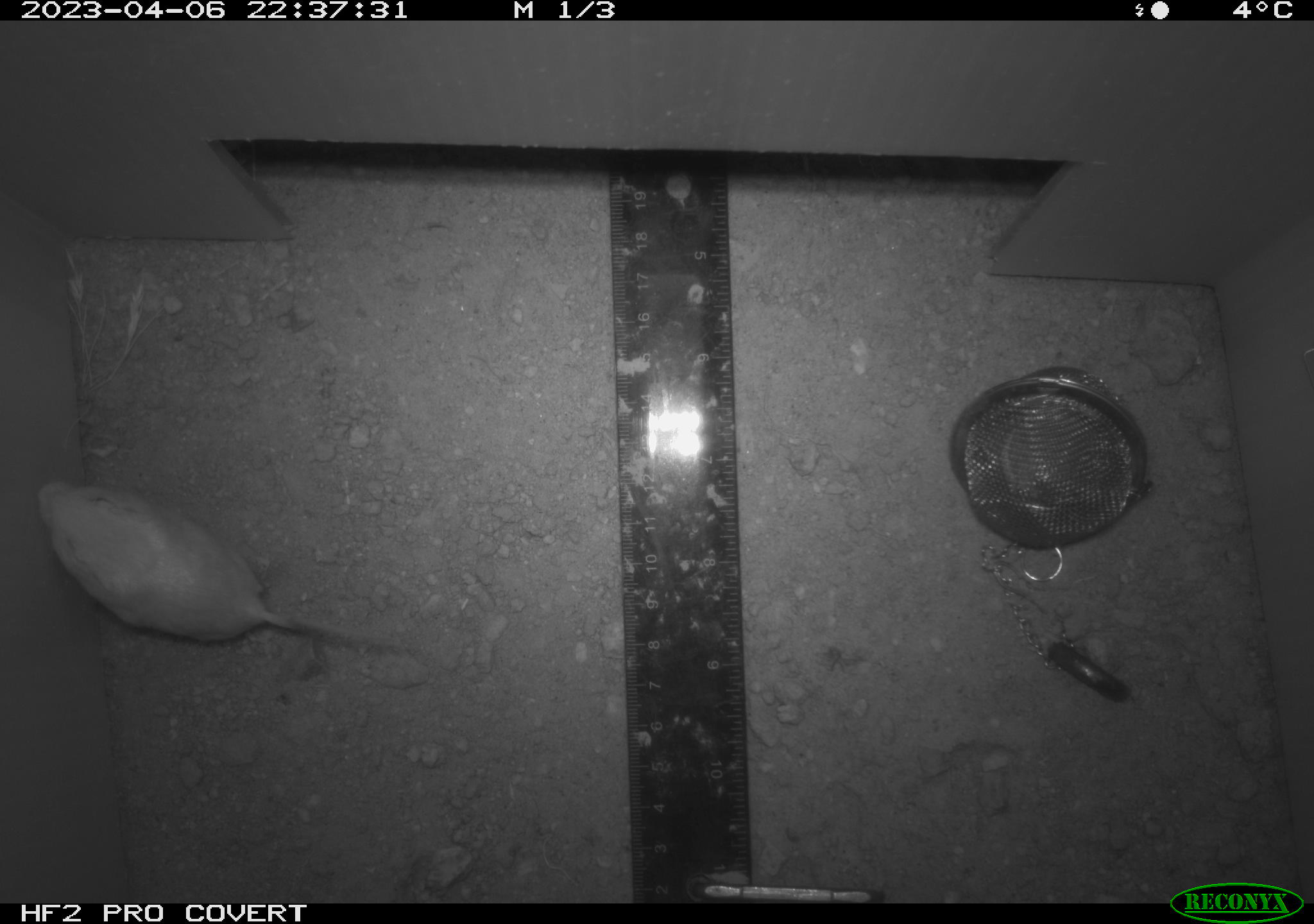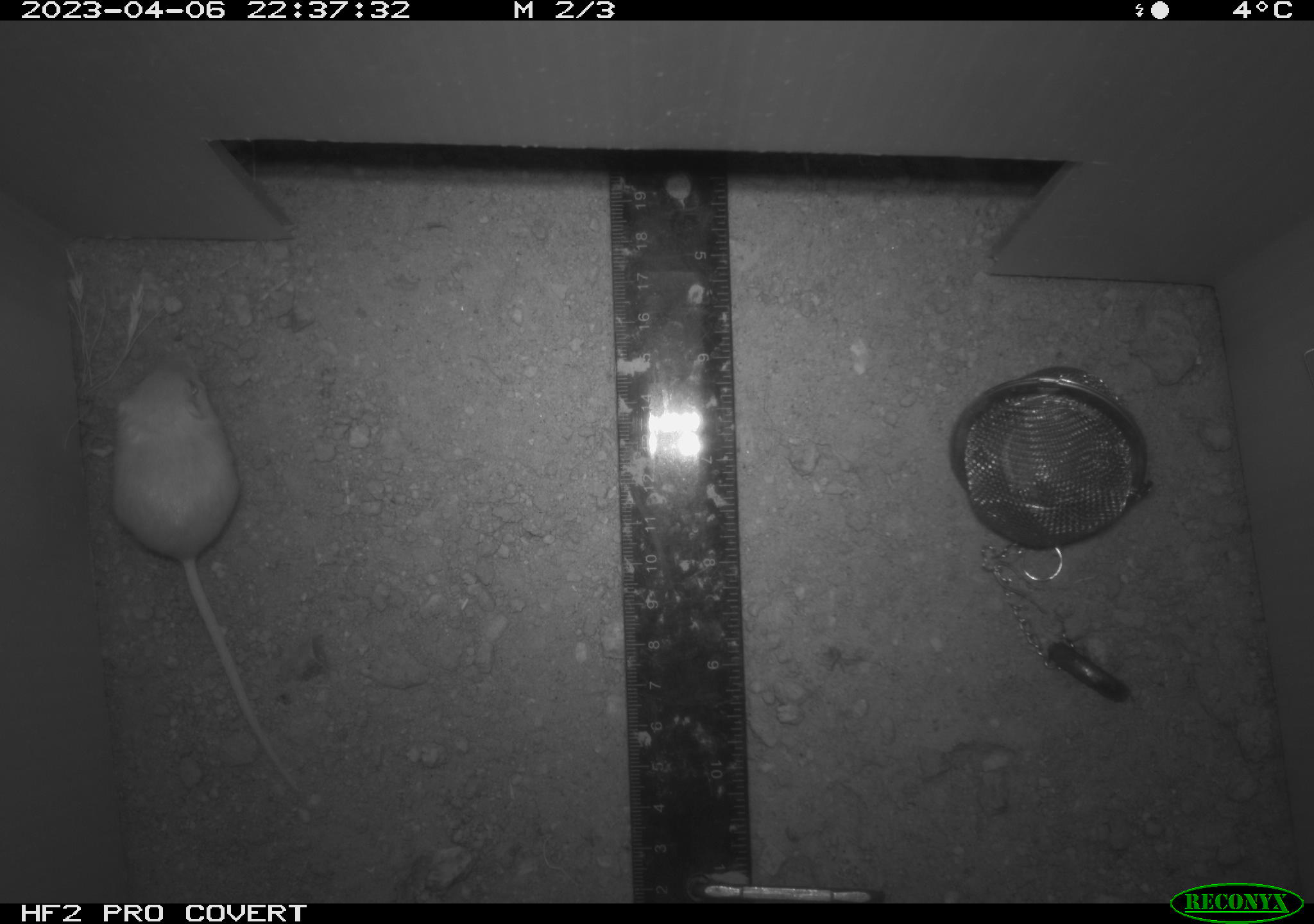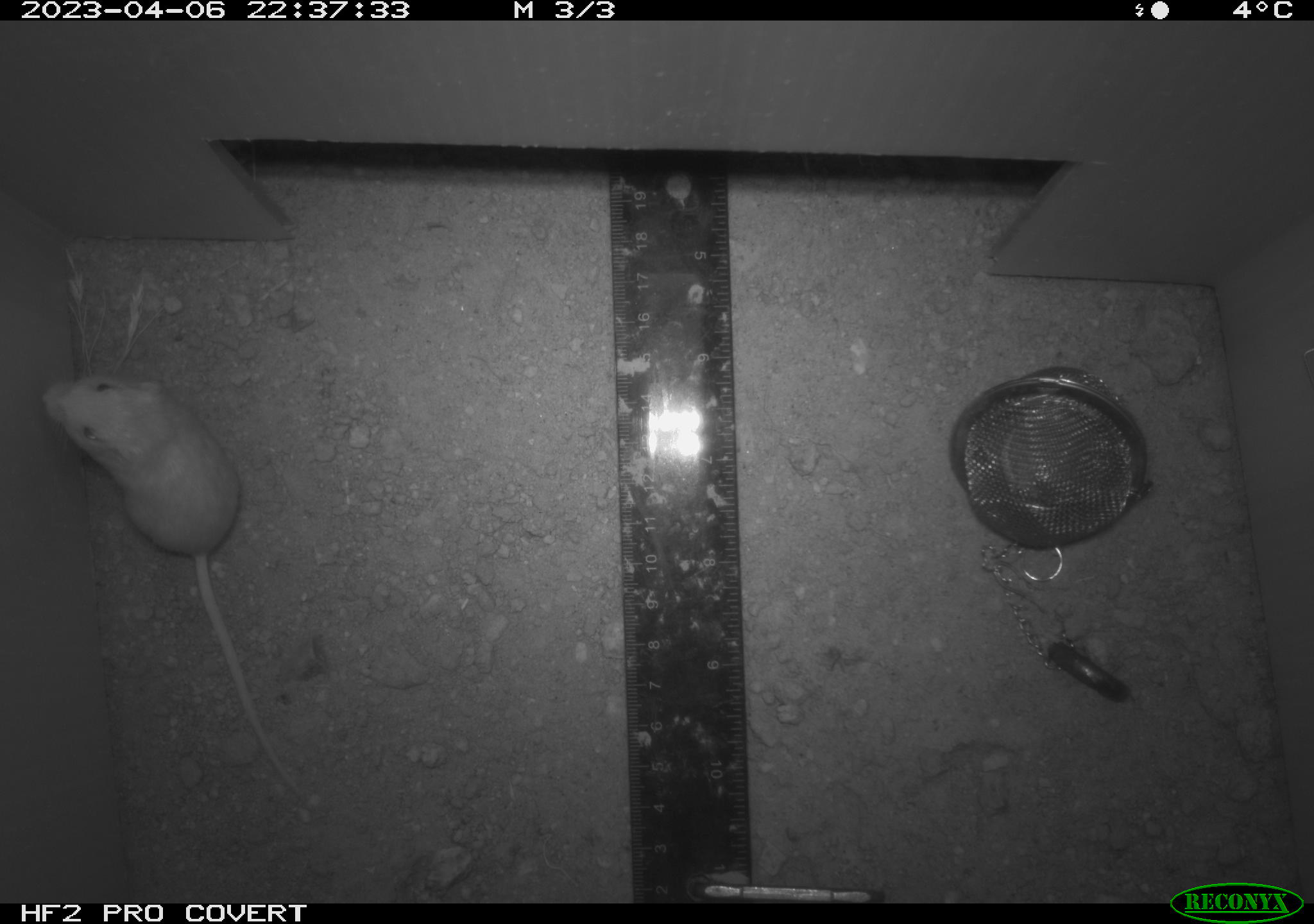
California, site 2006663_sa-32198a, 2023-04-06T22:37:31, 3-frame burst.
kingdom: Animalia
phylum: Chordata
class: Mammalia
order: Rodentia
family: Heteromyidae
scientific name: Heteromyidae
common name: kangaroo rats and pocket mice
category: heteromyidae family